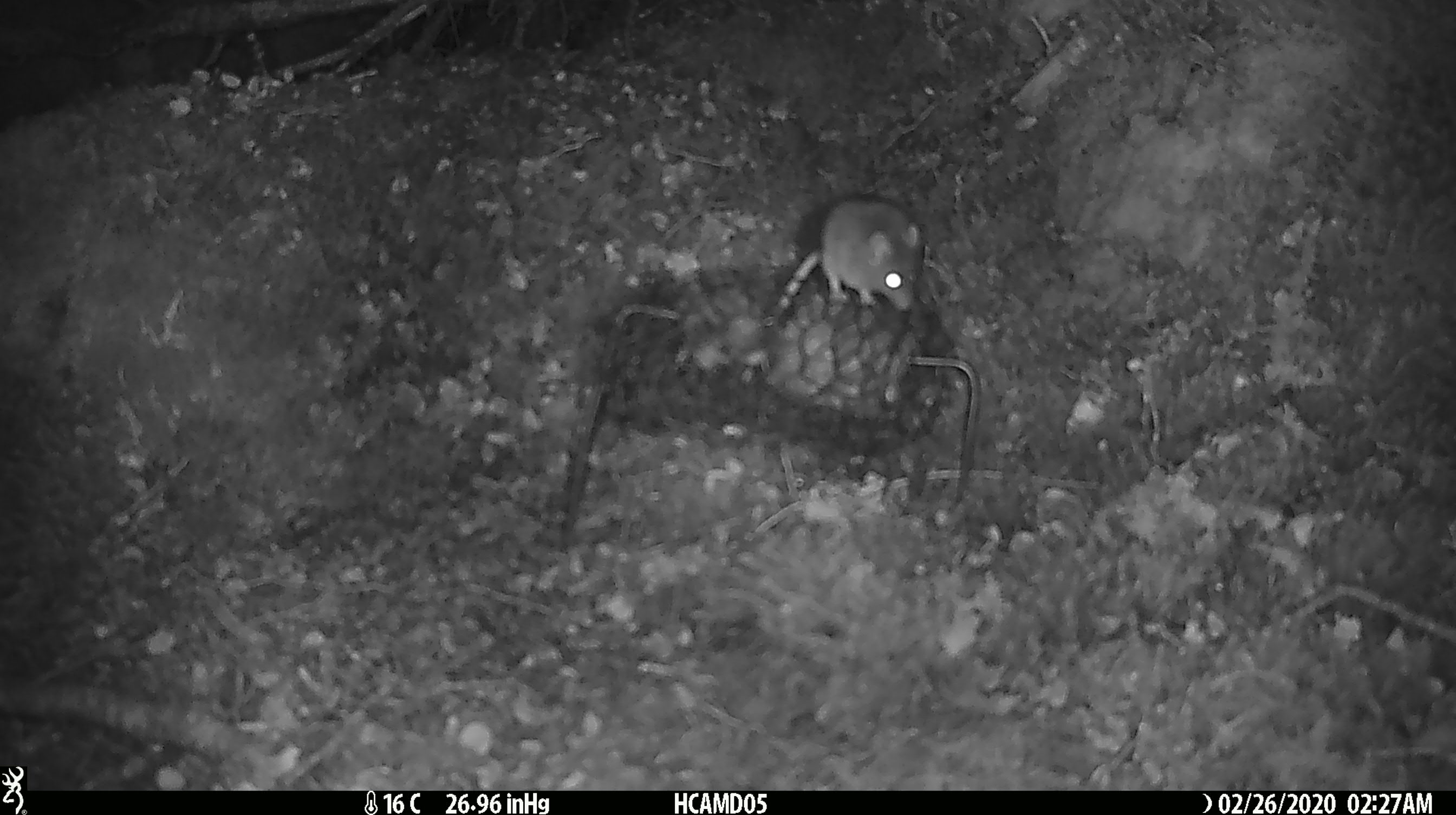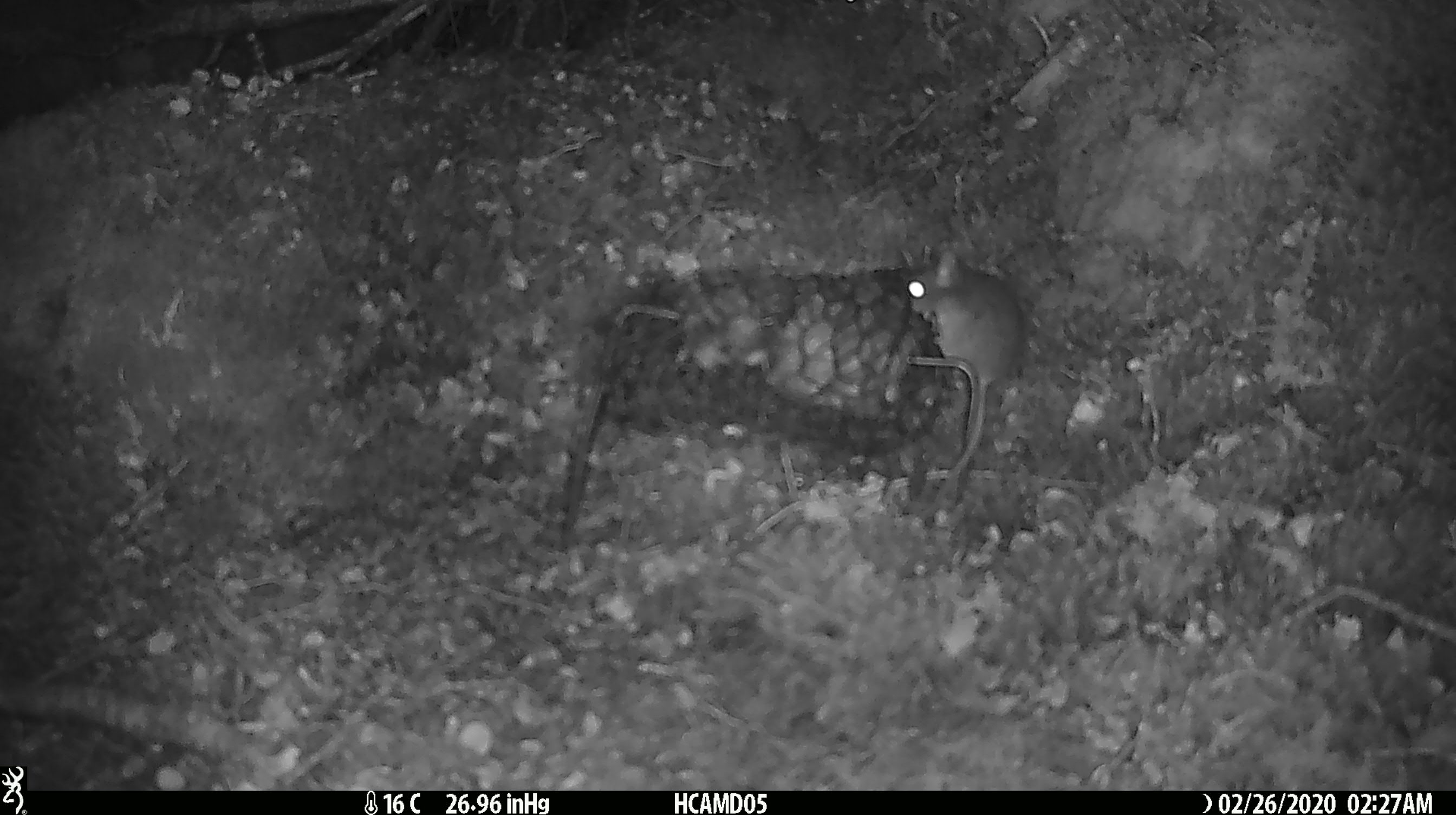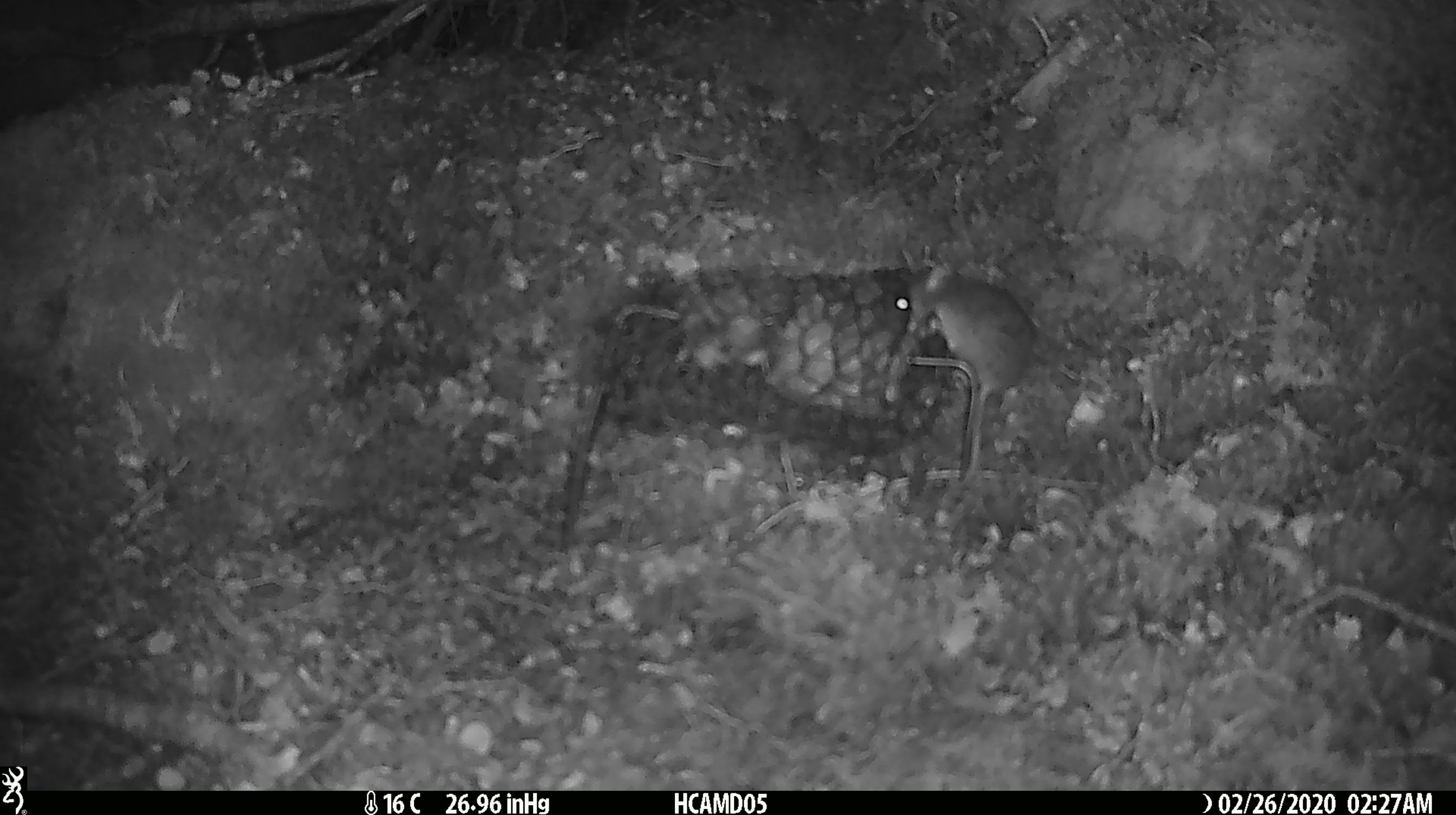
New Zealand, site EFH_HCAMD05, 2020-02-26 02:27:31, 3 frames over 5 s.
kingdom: Animalia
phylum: Chordata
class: Mammalia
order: Rodentia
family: Muridae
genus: Mus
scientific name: Mus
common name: mouse